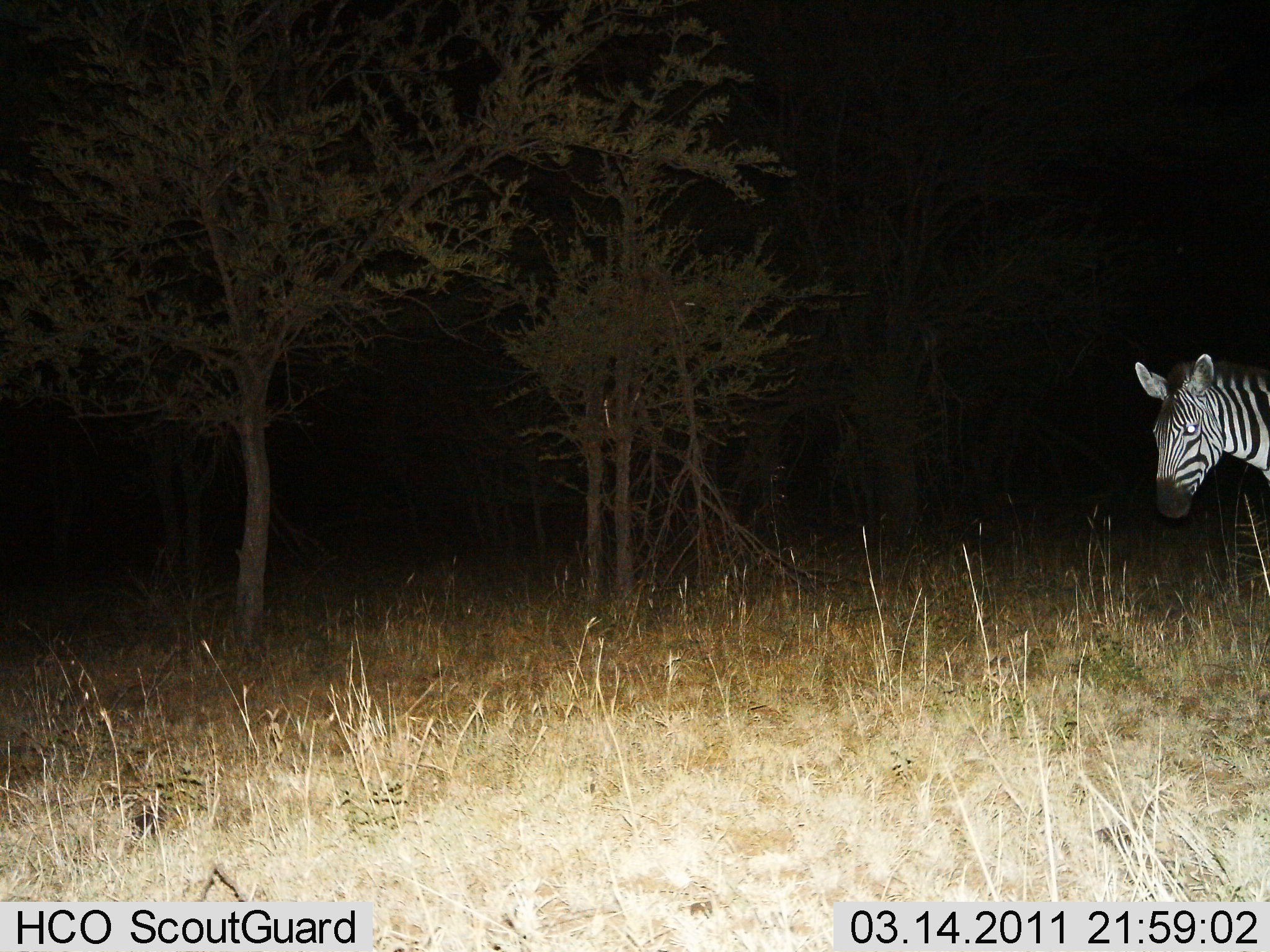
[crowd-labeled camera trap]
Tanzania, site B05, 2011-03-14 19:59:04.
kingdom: Animalia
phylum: Chordata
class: Mammalia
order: Perissodactyla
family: Equidae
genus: Equus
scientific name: Equus quagga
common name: plains zebra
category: zebra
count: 1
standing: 75%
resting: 0%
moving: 25%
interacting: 0%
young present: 0%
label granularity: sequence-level